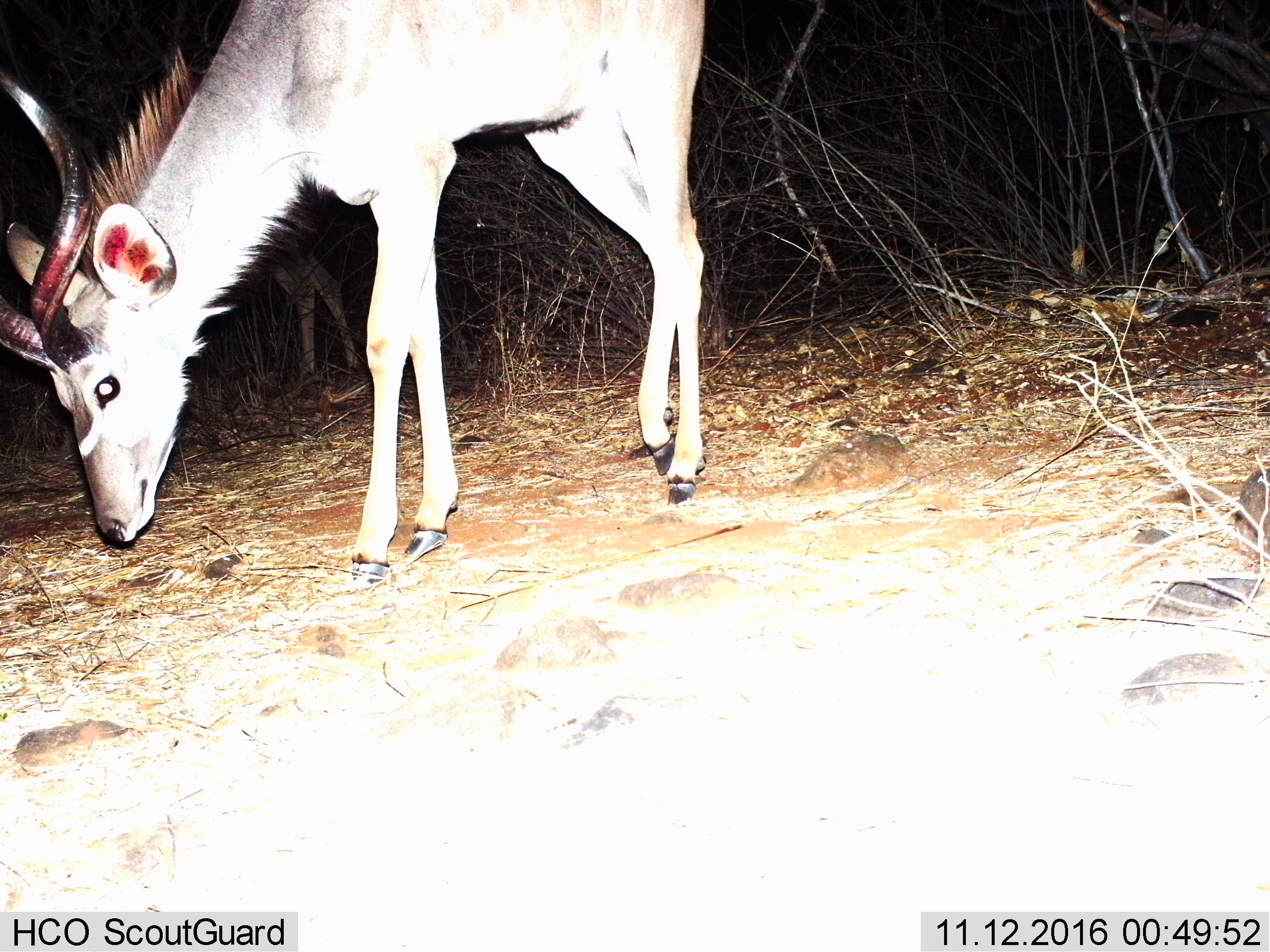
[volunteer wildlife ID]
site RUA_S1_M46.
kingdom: Animalia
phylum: Chordata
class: Mammalia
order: Artiodactyla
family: Bovidae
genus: Tragelaphus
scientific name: Tragelaphus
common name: kudu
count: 1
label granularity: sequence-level